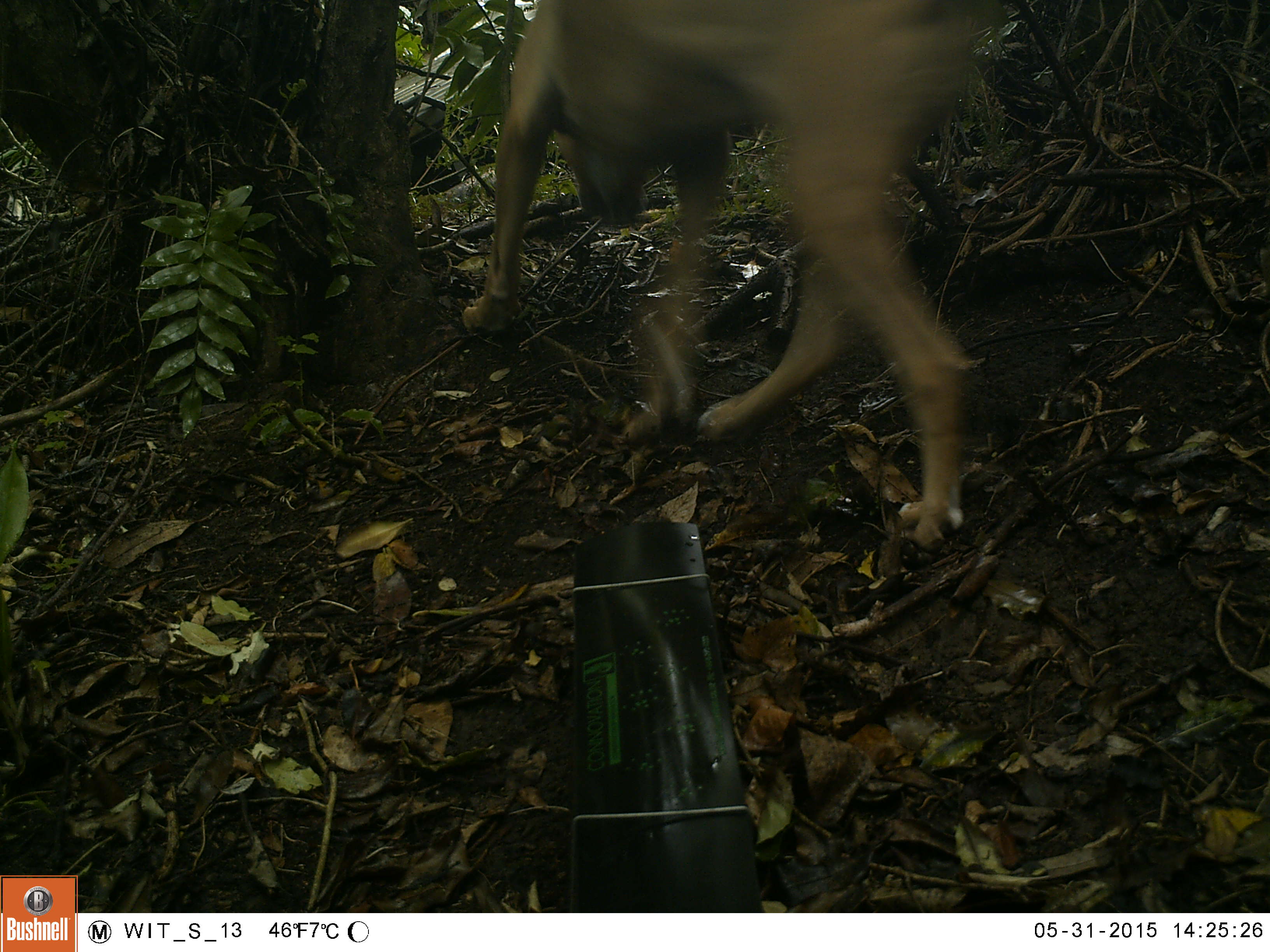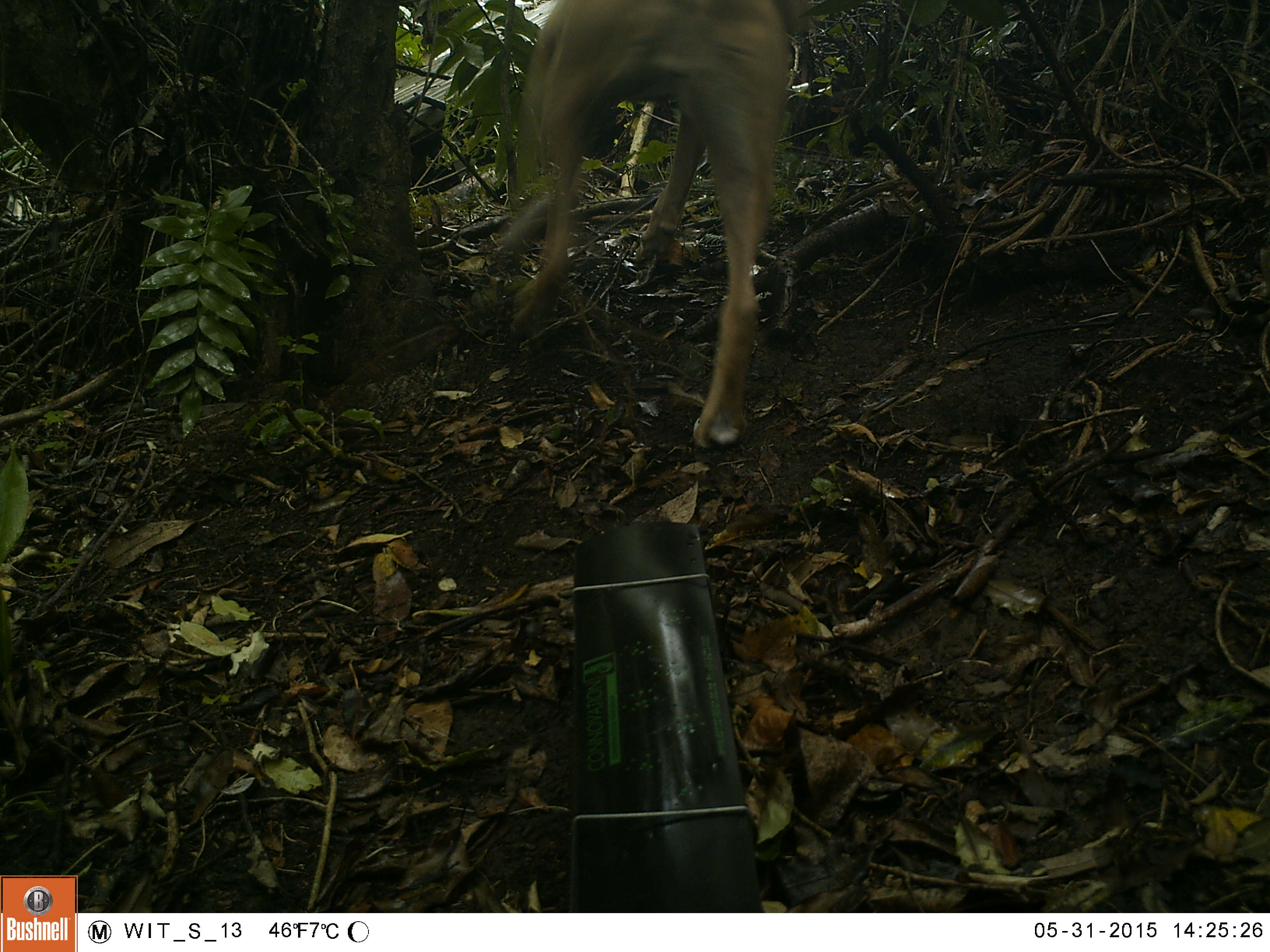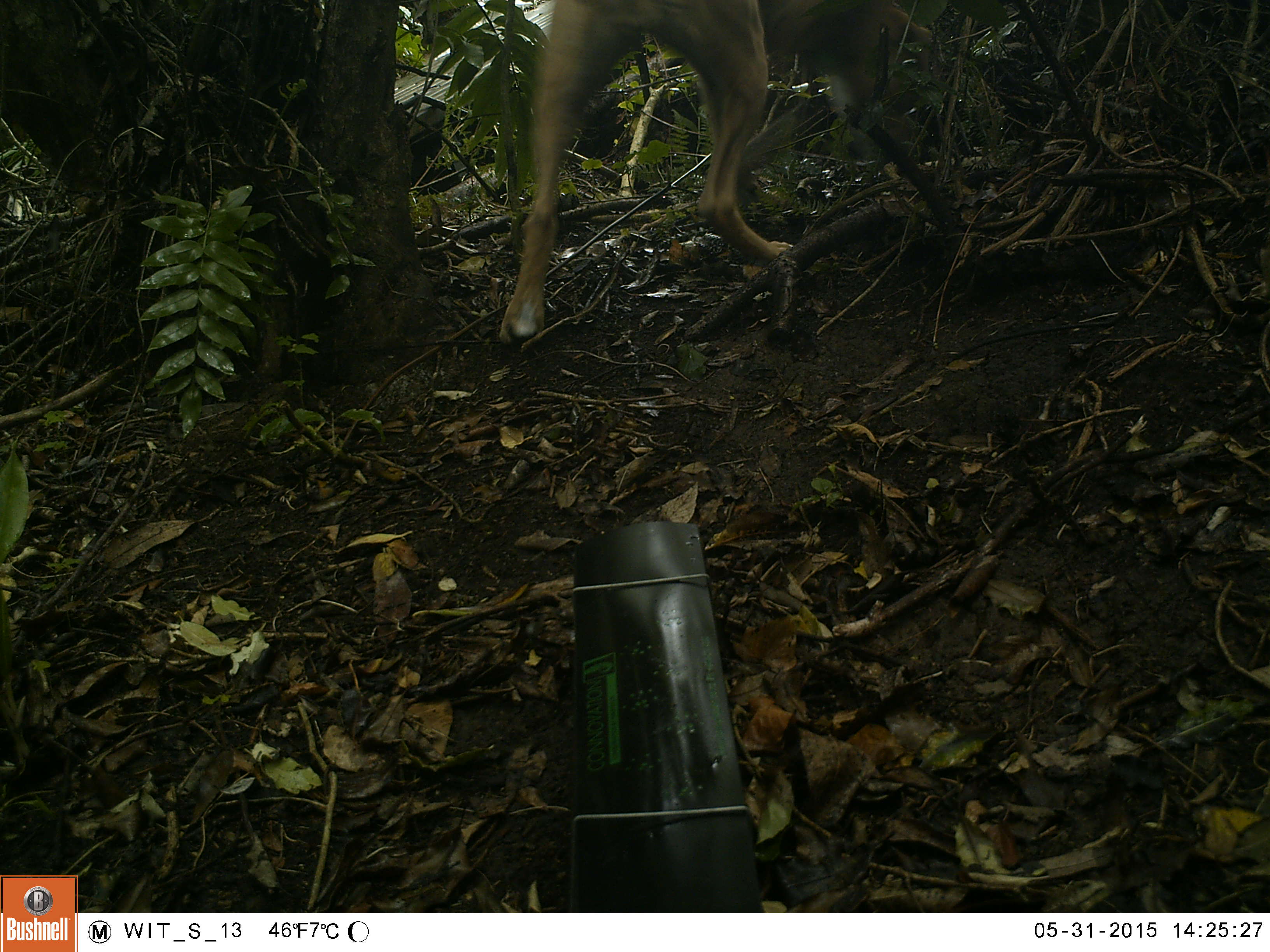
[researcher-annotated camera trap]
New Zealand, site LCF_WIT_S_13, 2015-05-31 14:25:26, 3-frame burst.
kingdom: Animalia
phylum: Chordata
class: Mammalia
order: Carnivora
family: Canidae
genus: Canis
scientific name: Canis familiaris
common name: domestic dog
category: dog